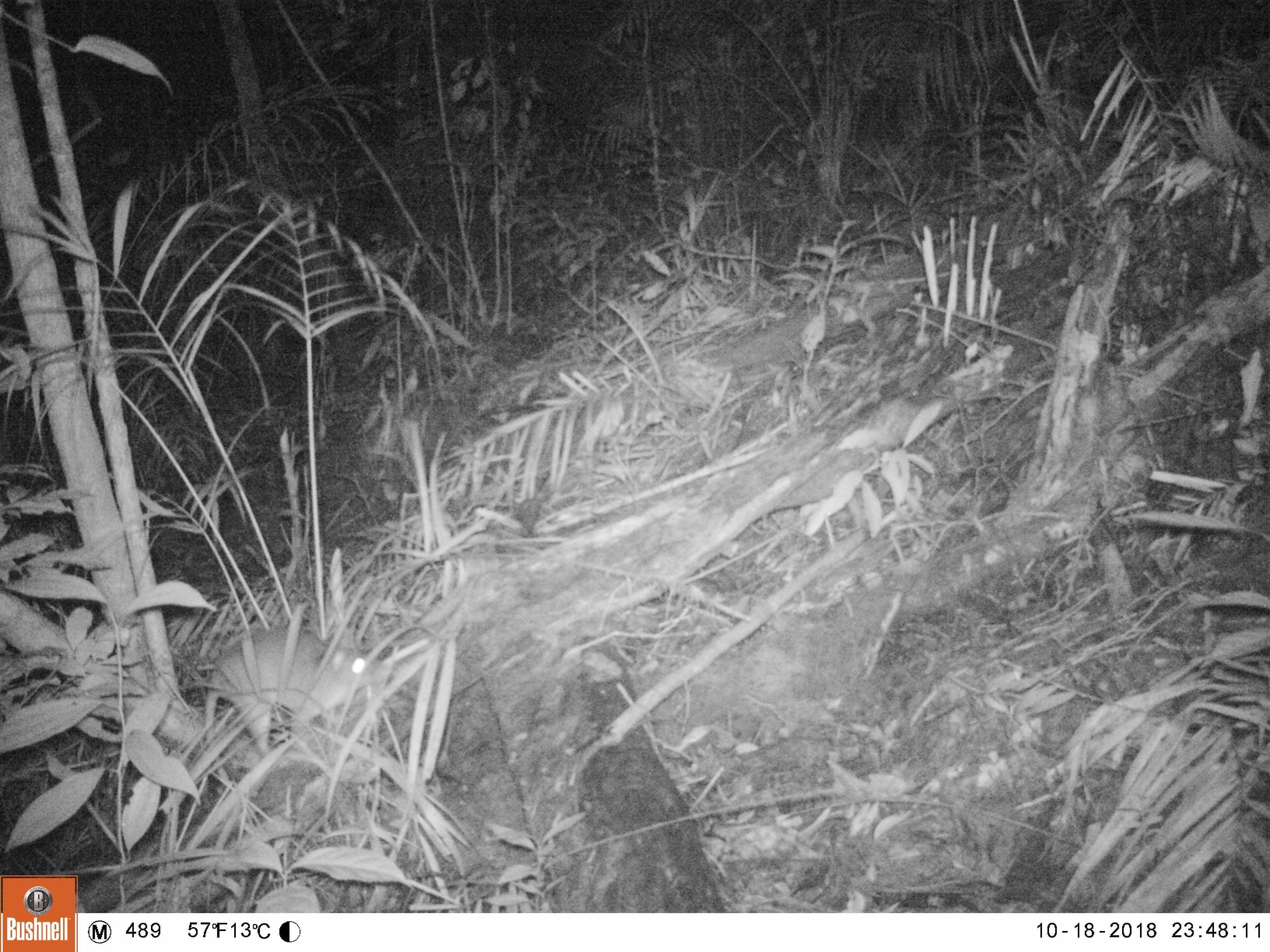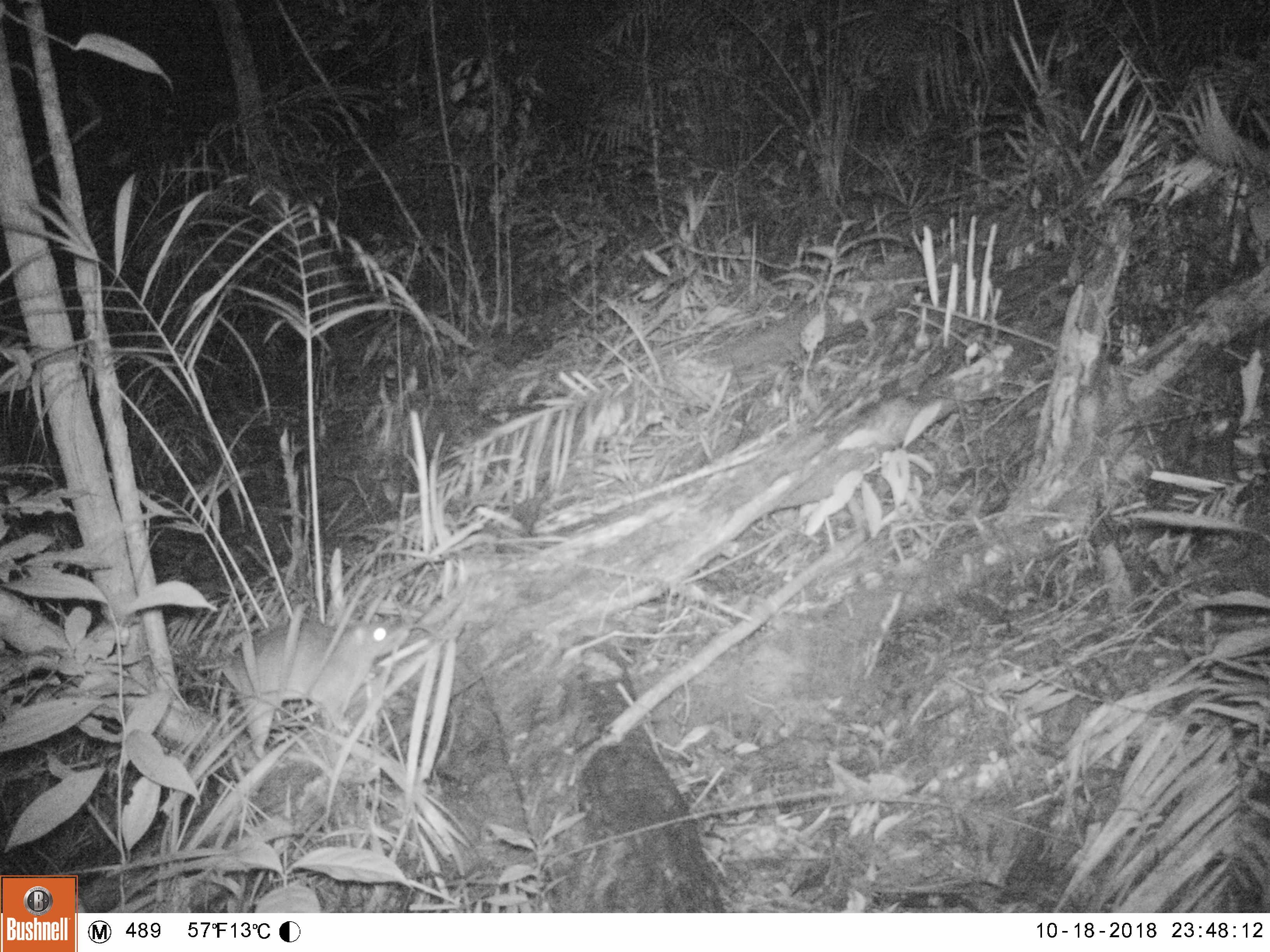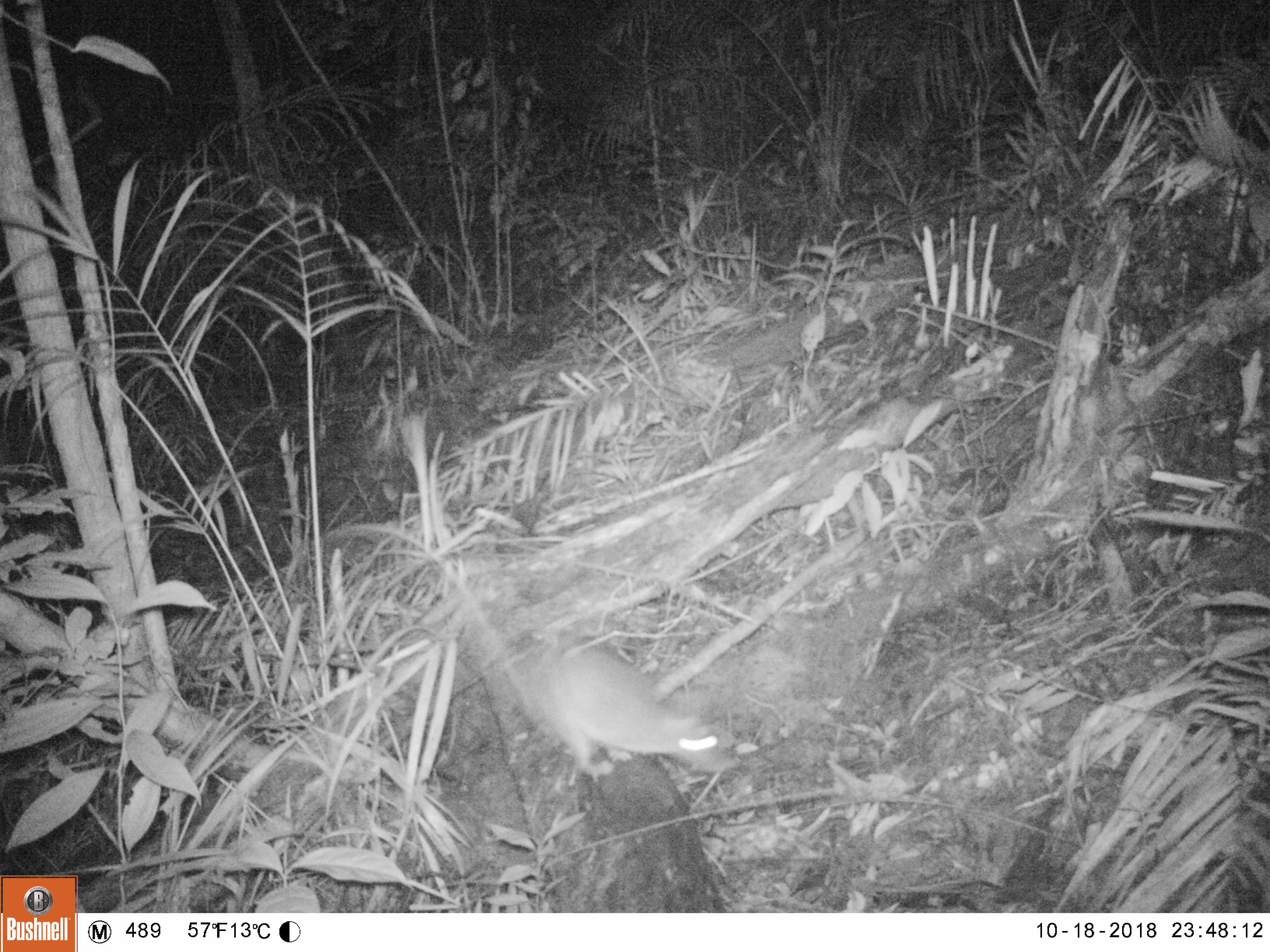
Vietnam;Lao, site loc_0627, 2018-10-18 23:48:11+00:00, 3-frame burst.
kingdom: Animalia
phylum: Chordata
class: Mammalia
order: Rodentia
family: Muridae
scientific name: Muridae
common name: old-world mice and rats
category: unidentified murid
Unidentified murid (old-world mice and rats) (Muridae). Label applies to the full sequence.